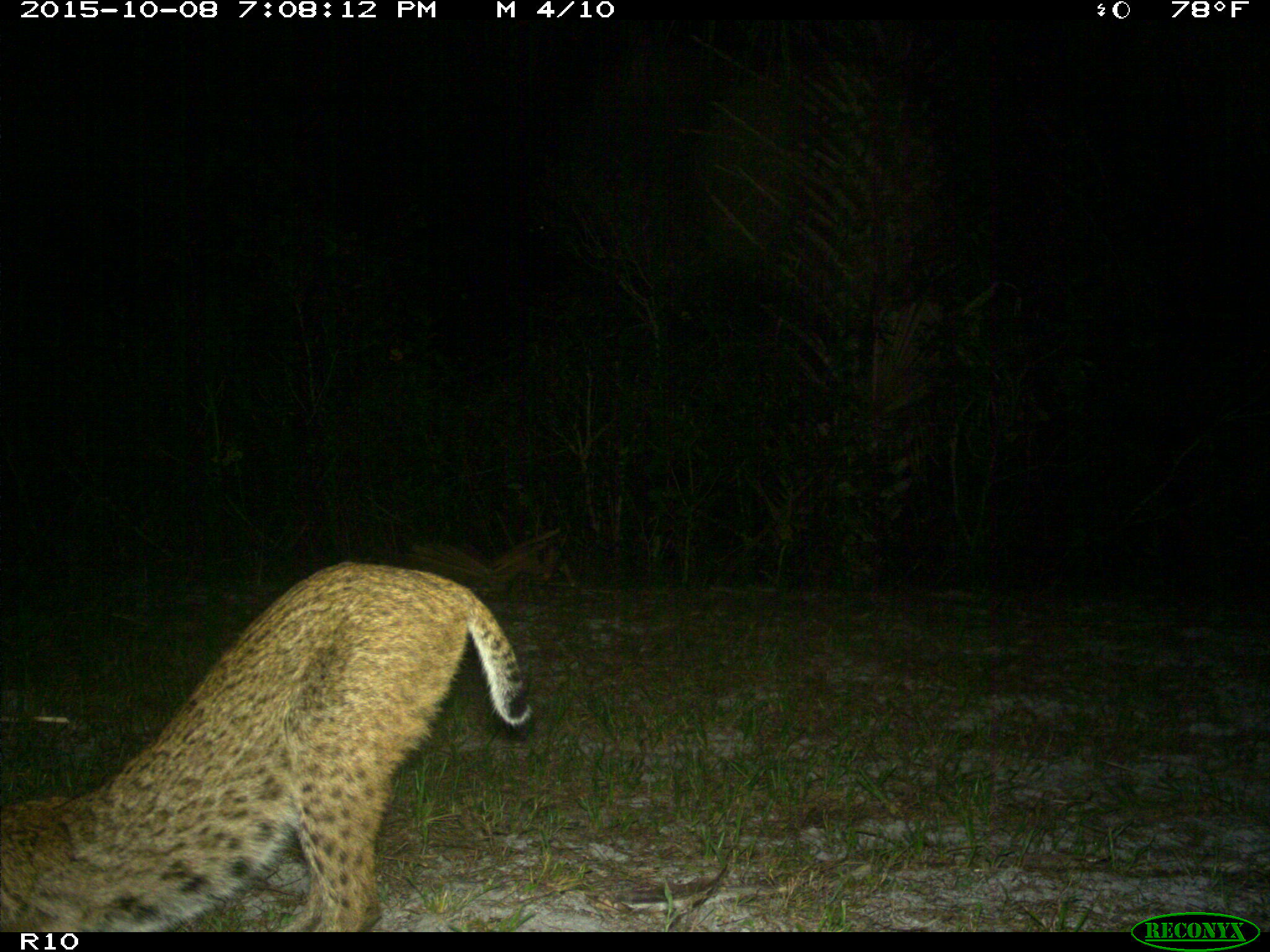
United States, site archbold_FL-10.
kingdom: Animalia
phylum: Chordata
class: Mammalia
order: Carnivora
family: Felidae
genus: Lynx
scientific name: Lynx rufus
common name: bobcat